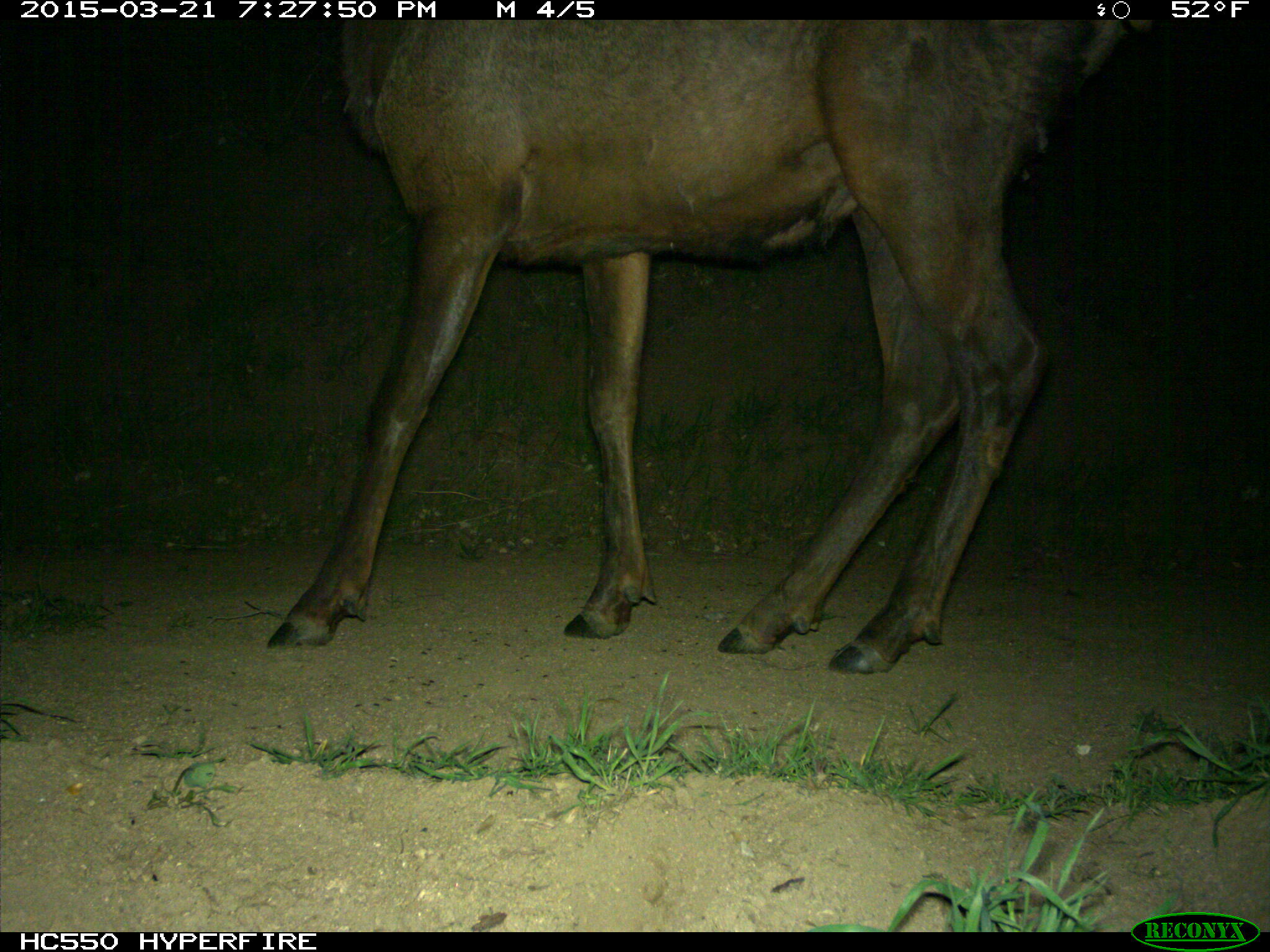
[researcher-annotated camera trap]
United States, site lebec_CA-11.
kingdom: Animalia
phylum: Chordata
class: Mammalia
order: Artiodactyla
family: Cervidae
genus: Cervus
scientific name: Cervus canadensis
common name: elk